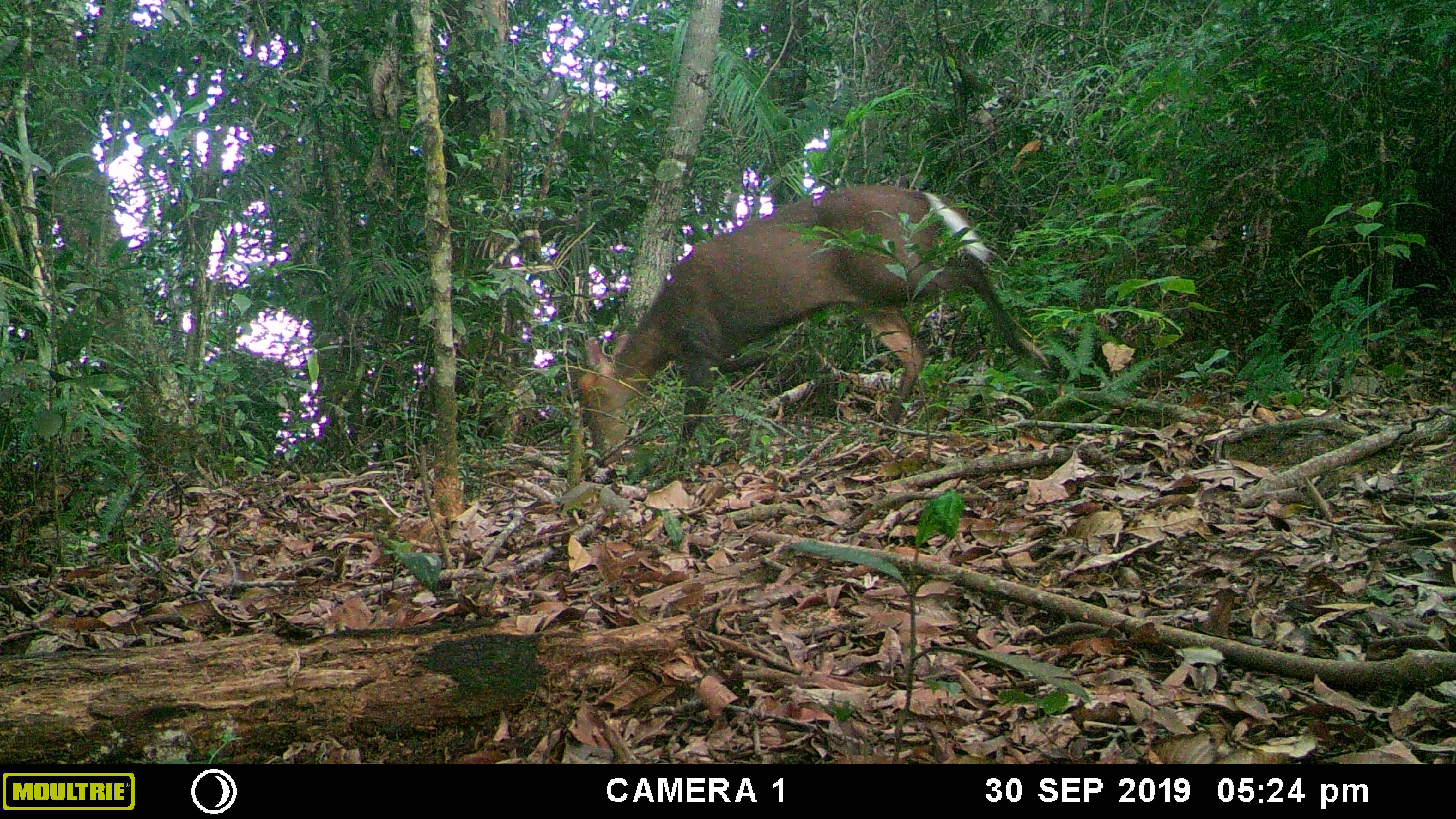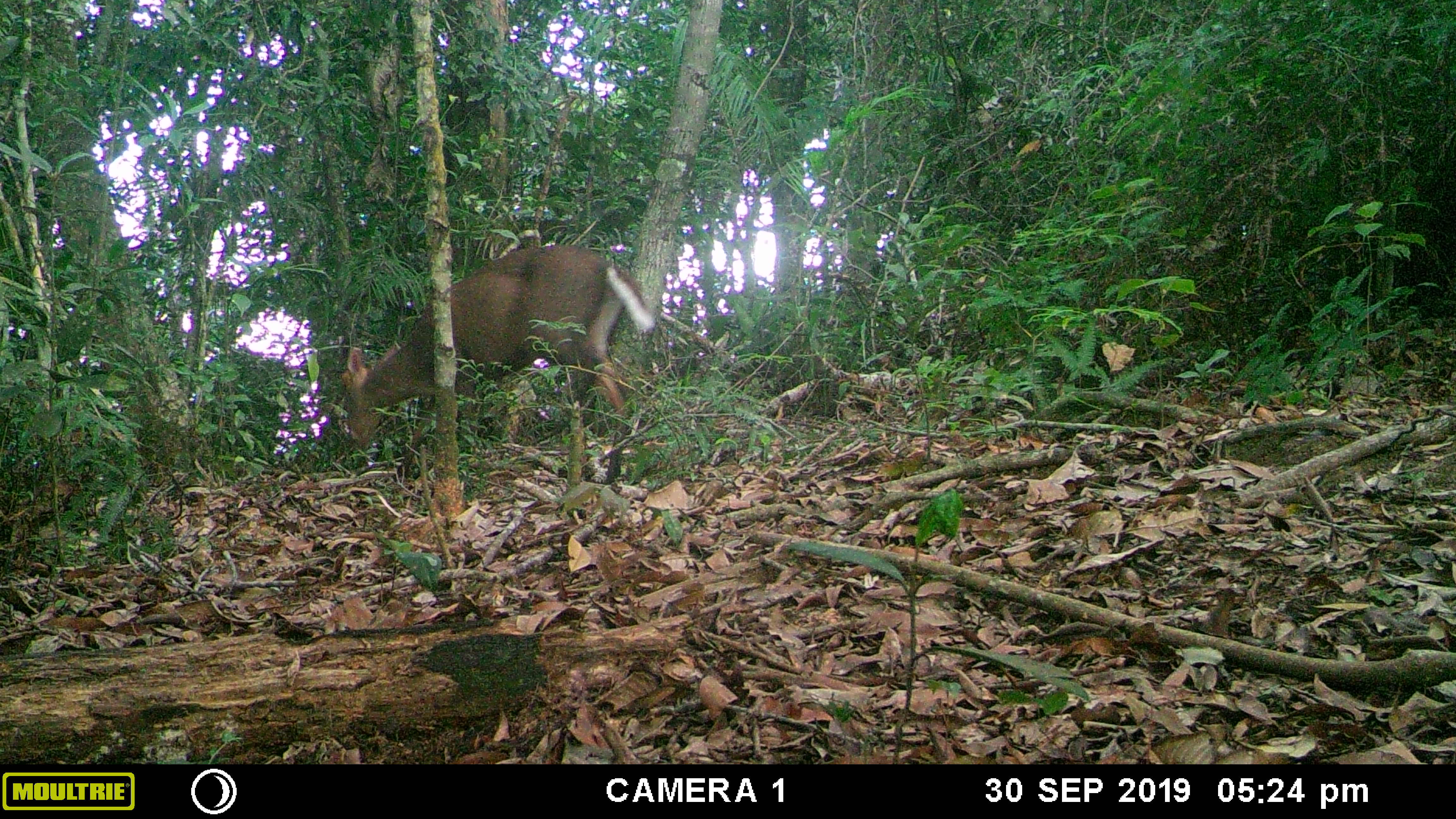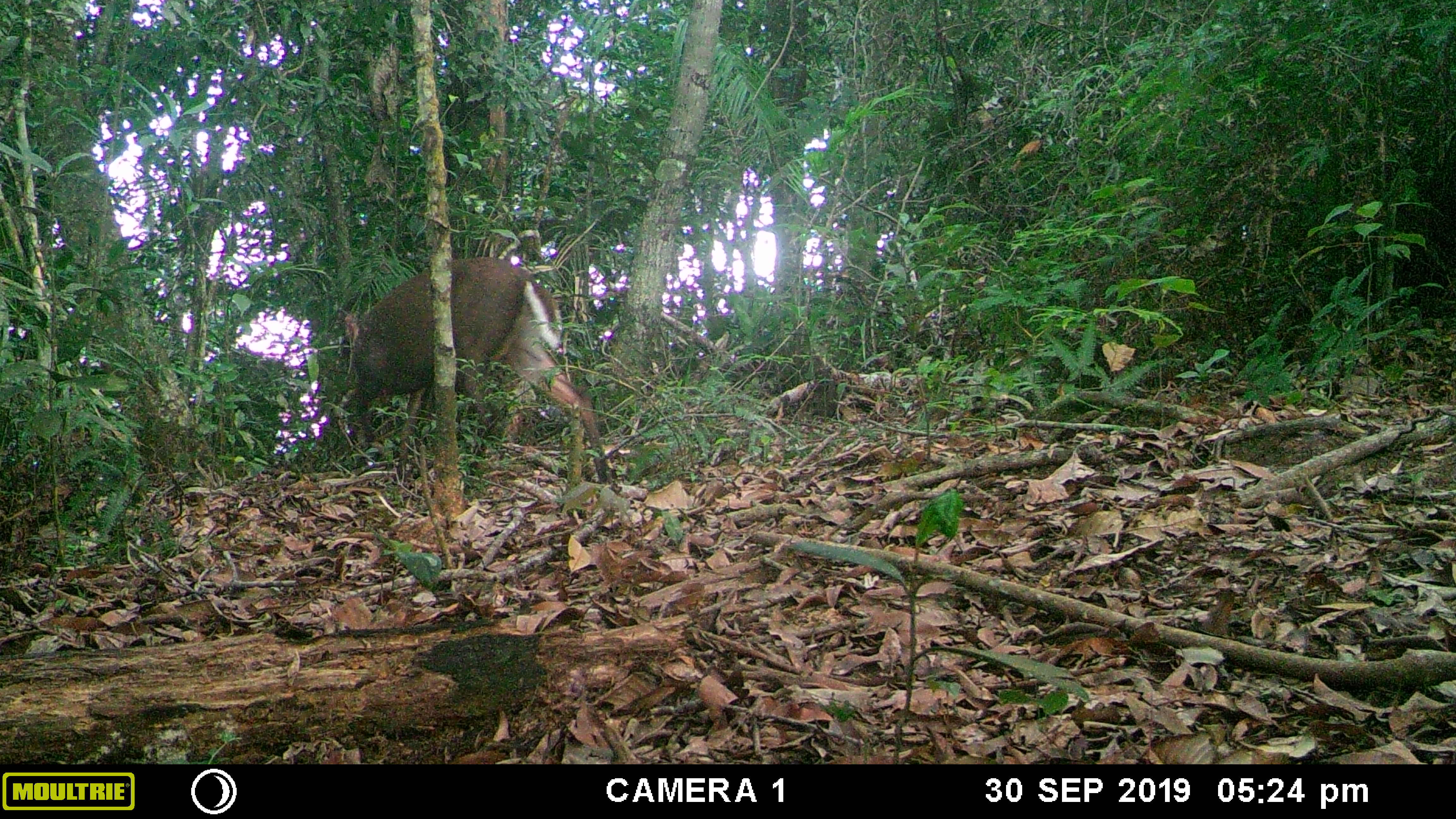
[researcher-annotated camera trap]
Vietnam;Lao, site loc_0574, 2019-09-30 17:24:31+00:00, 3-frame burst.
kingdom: Animalia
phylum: Chordata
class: Mammalia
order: Artiodactyla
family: Cervidae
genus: Muntiacus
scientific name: Muntiacus rooseveltorum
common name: roosevelt's muntjac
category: roosevelts muntjac group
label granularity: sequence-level